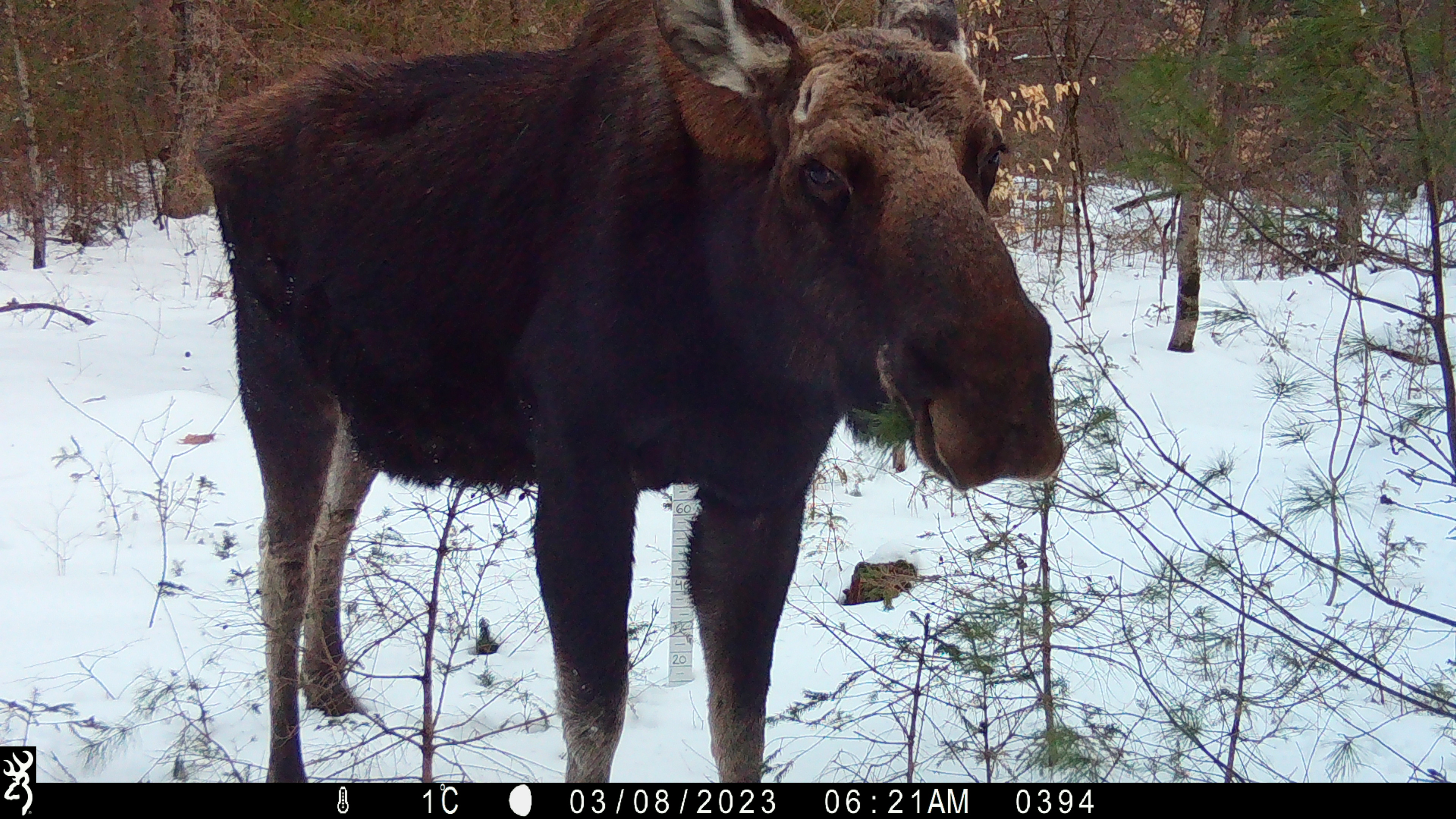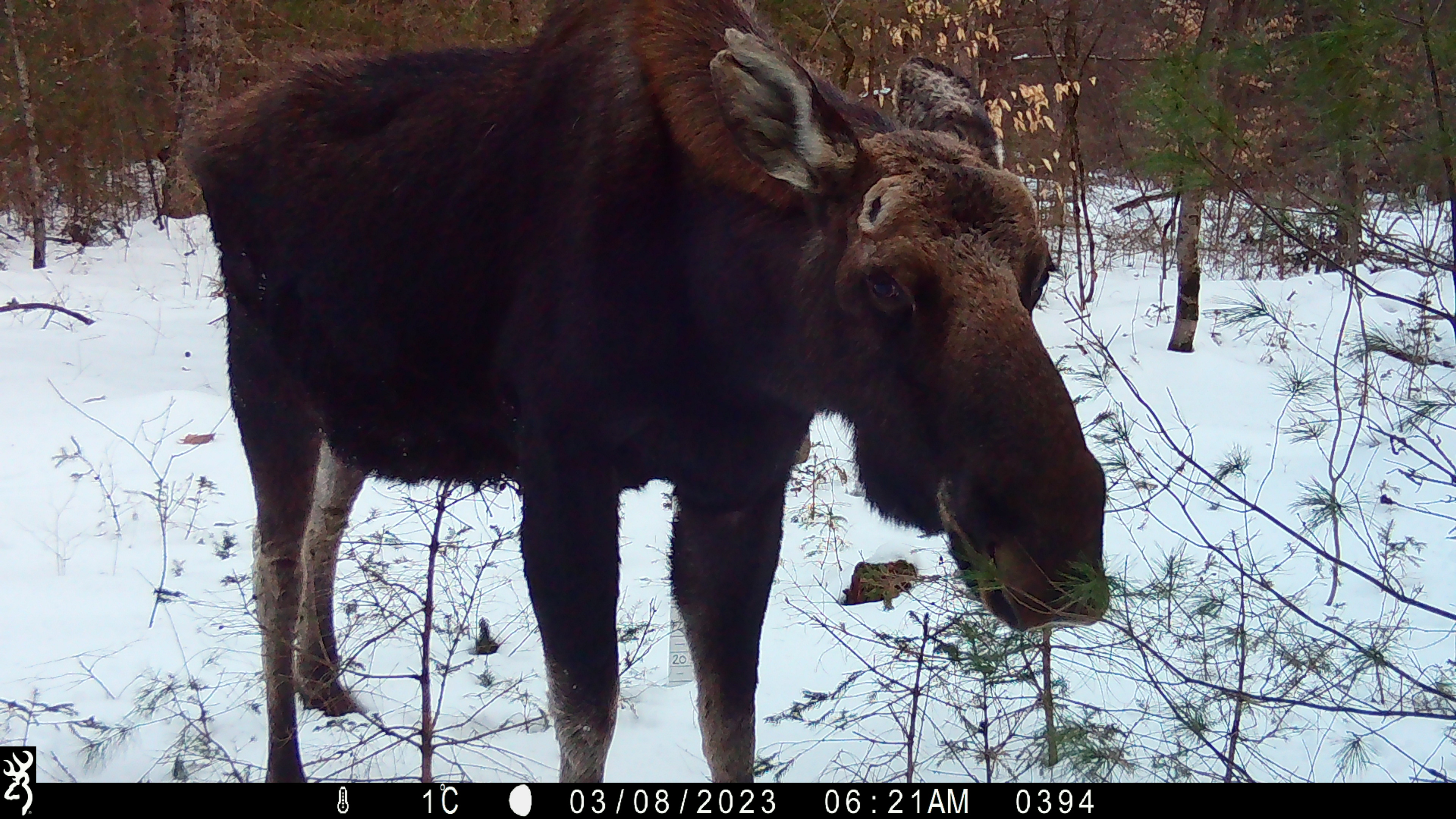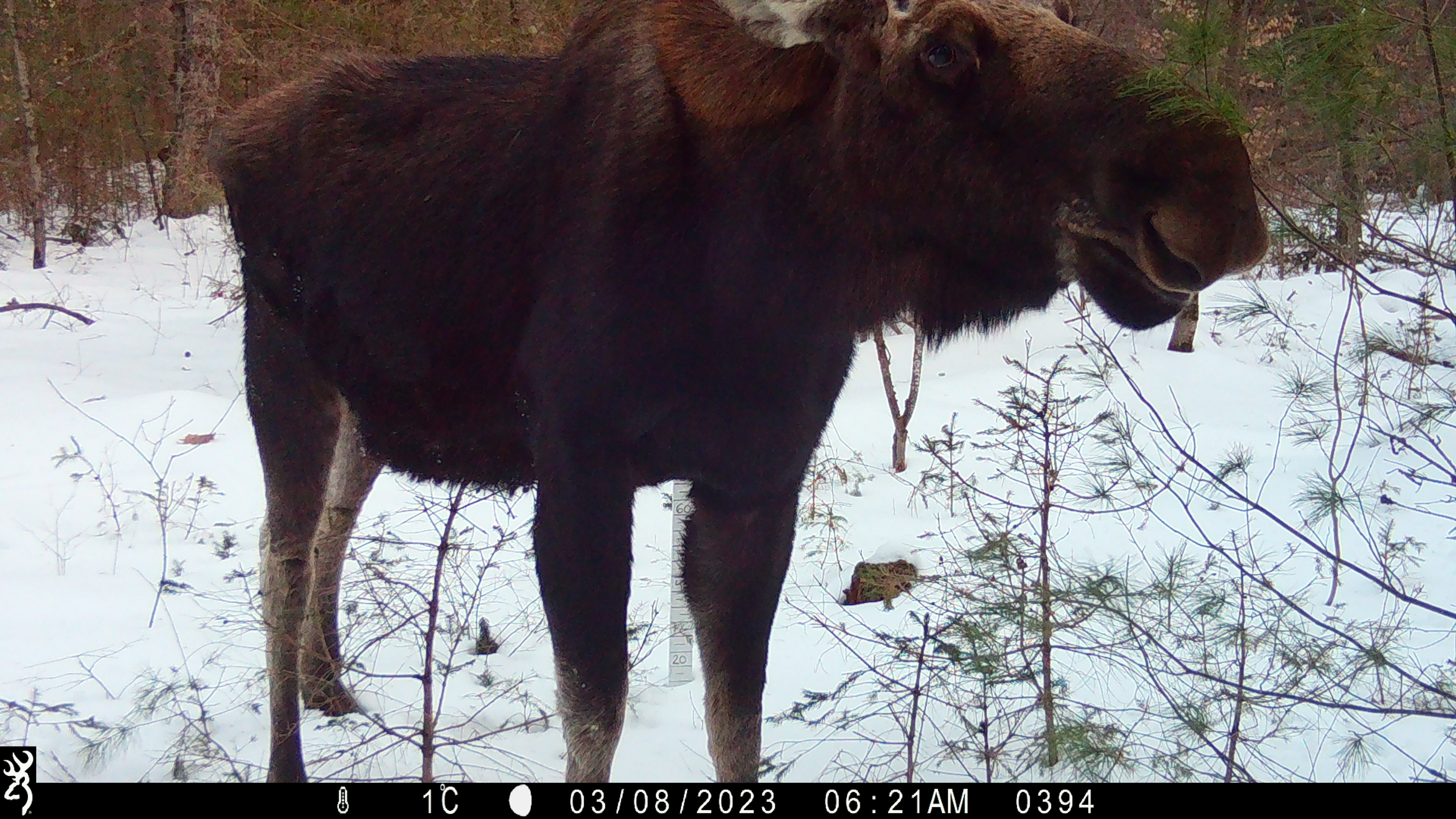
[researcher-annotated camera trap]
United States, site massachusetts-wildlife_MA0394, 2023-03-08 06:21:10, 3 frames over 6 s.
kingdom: Animalia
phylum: Chordata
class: Mammalia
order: Artiodactyla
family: Cervidae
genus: Alces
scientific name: Alces alces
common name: moose